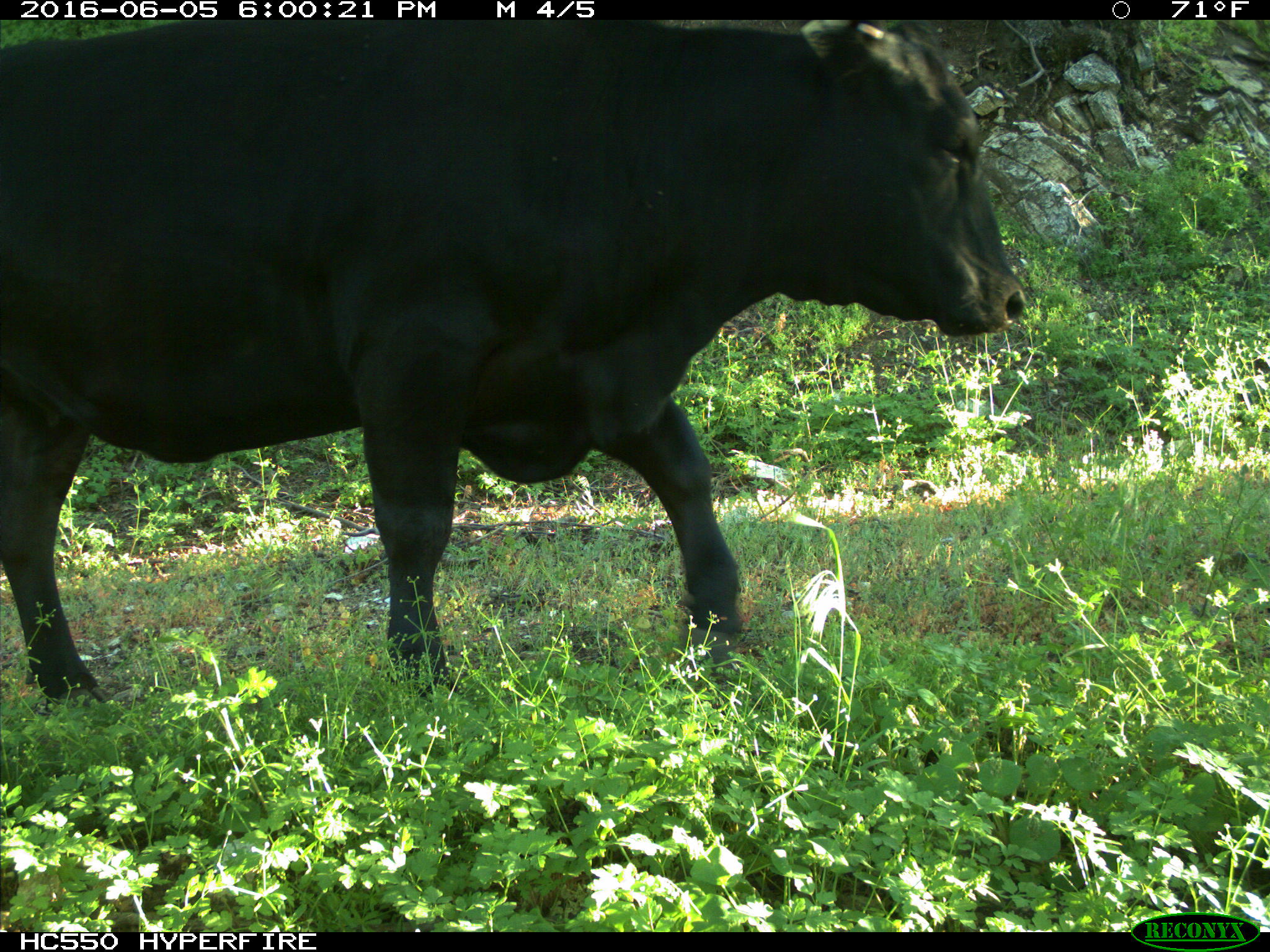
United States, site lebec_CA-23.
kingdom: Animalia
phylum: Chordata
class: Mammalia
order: Artiodactyla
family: Bovidae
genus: Bos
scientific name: Bos taurus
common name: domestic cow